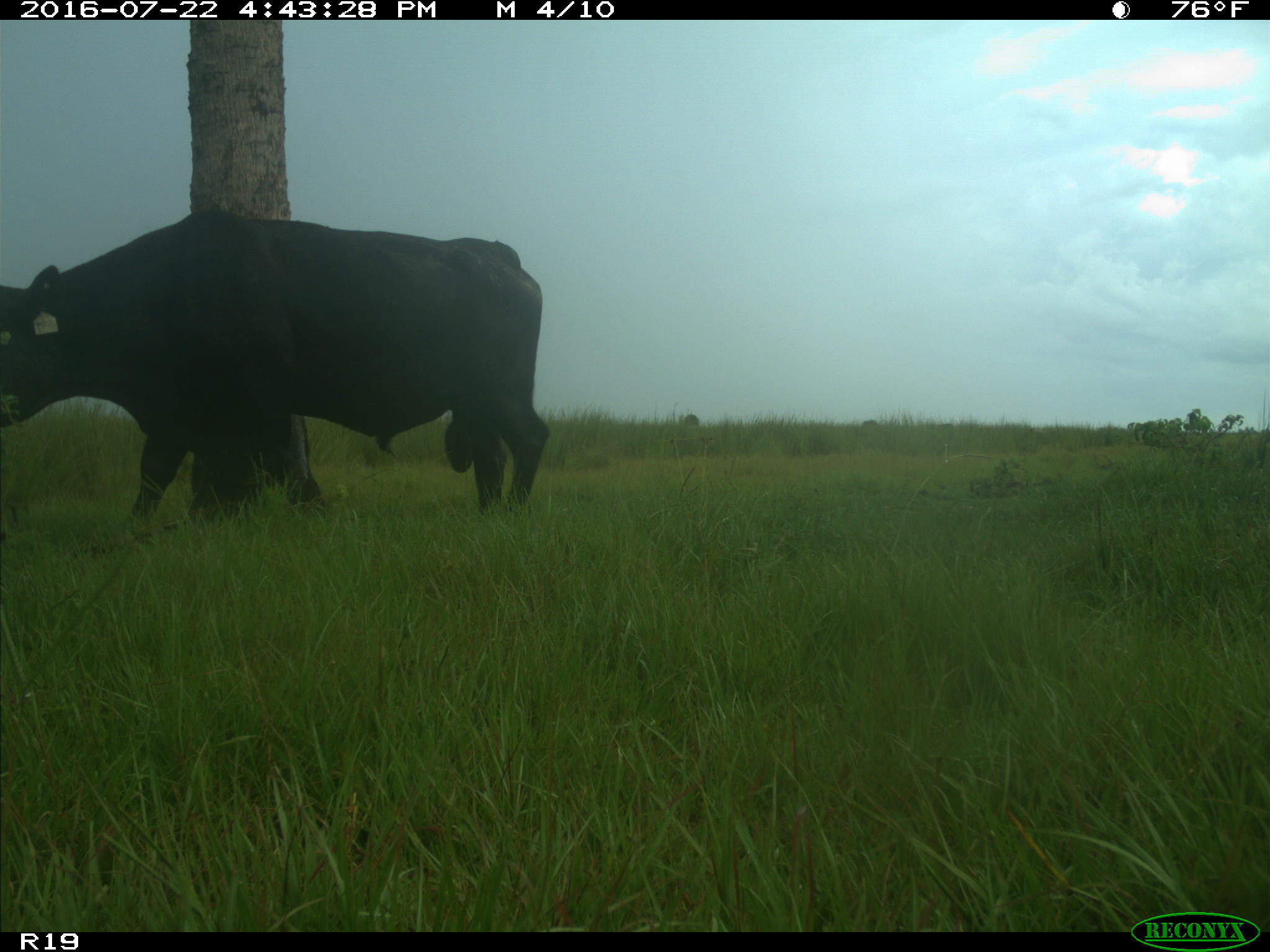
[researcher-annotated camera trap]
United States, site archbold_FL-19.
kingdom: Animalia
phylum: Chordata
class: Mammalia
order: Artiodactyla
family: Bovidae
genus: Bos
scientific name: Bos taurus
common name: domestic cow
Bos taurus (domestic cow).